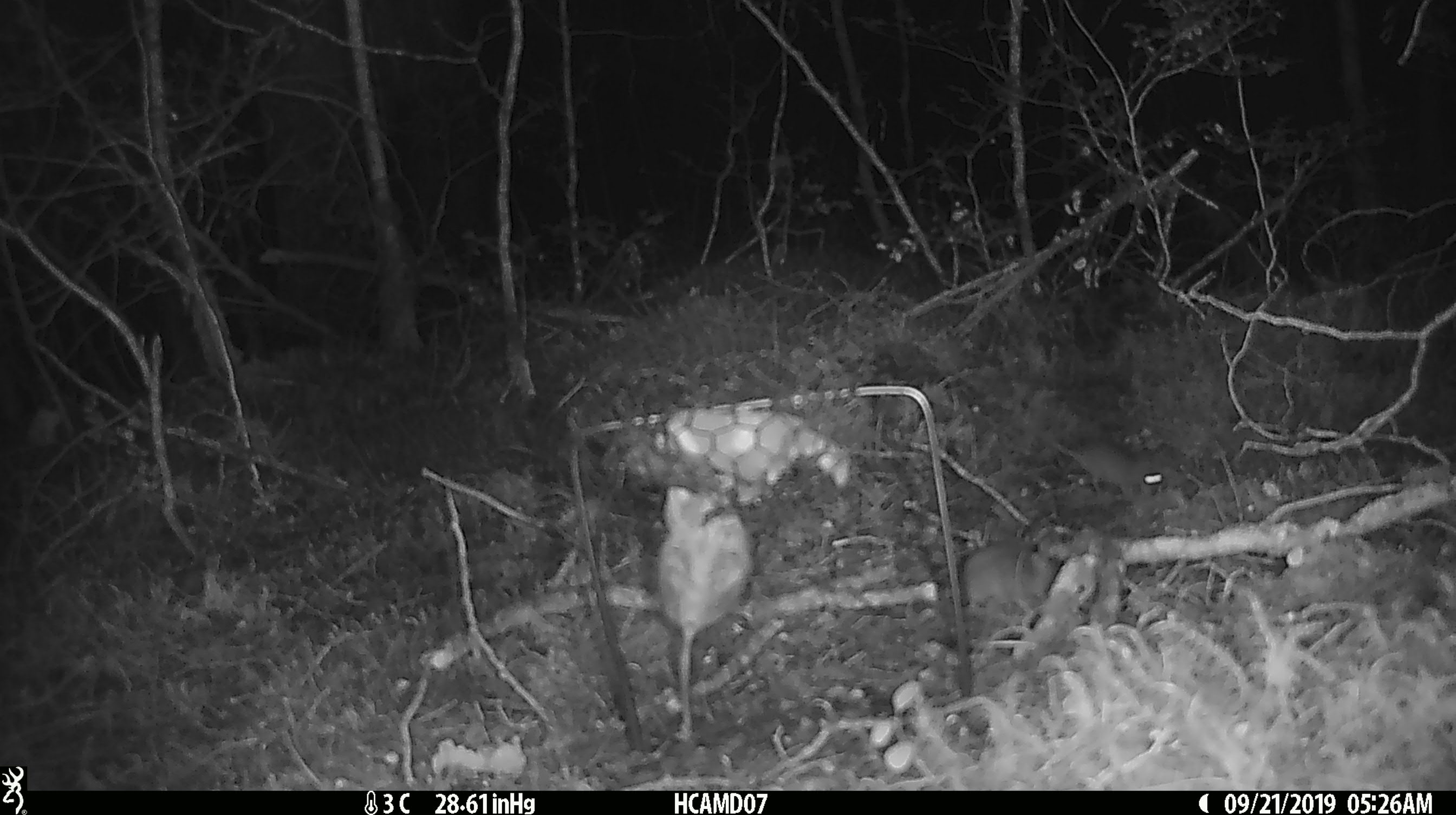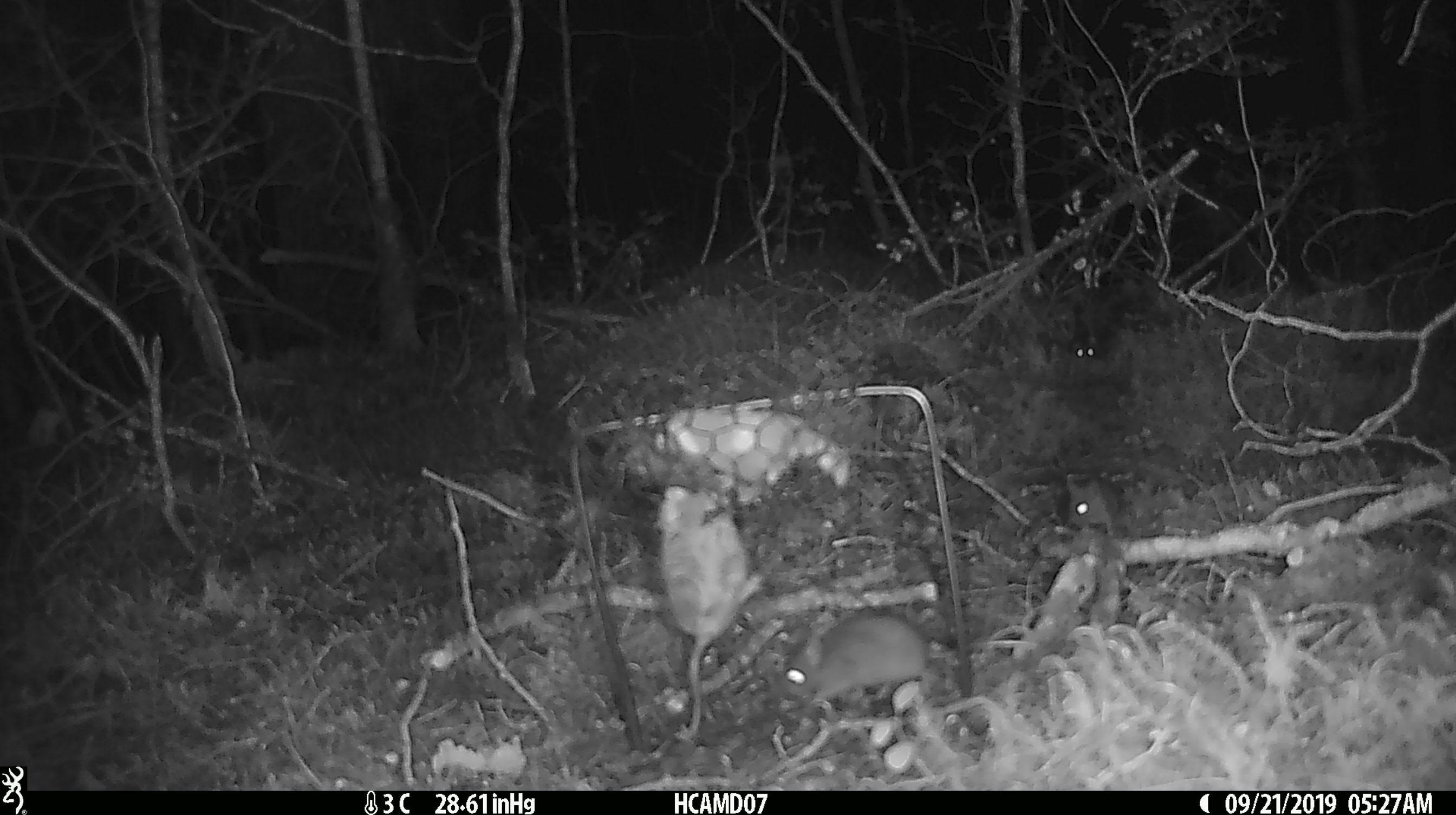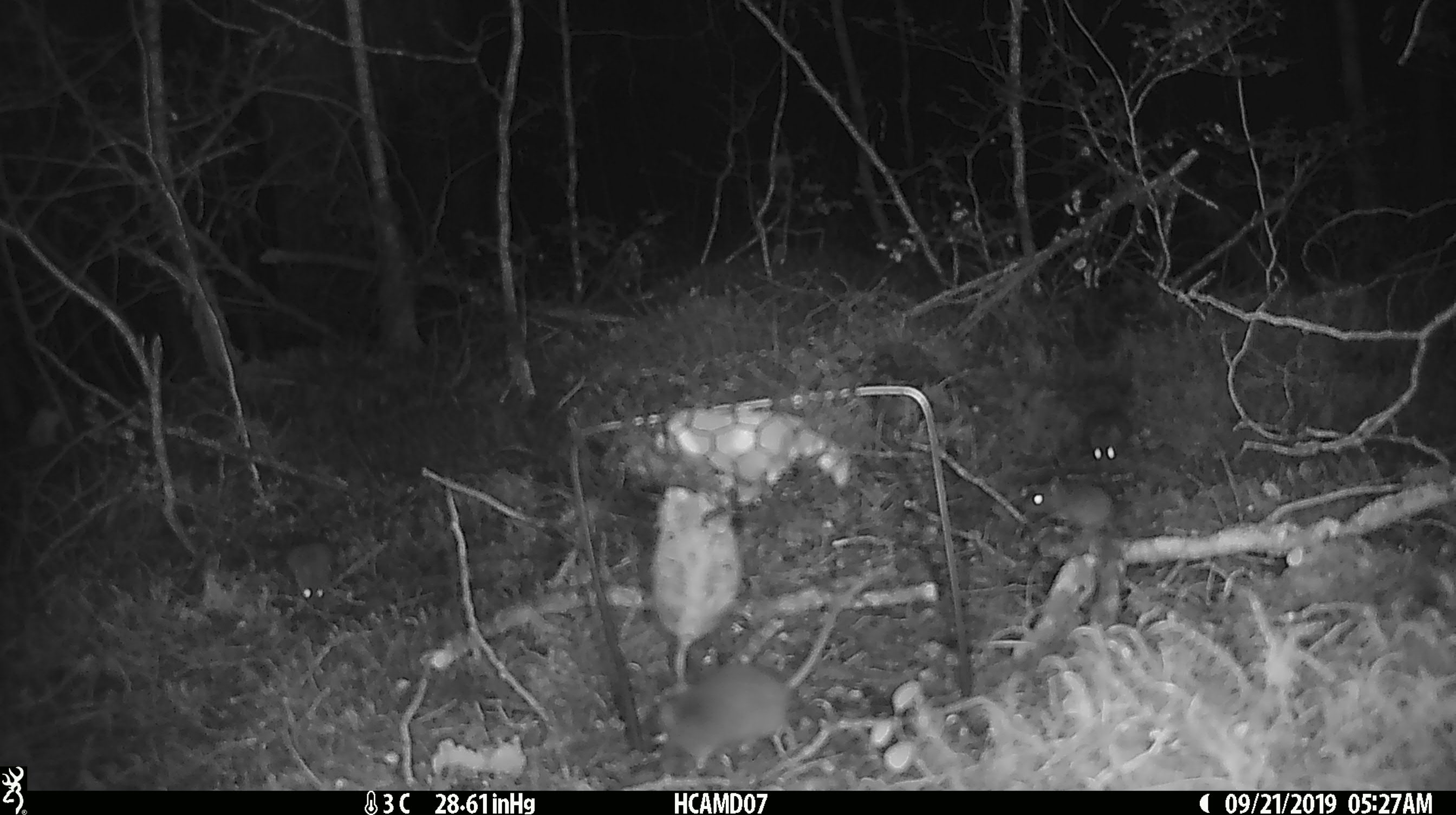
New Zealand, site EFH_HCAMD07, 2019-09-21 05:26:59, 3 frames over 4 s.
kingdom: Animalia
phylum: Chordata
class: Mammalia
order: Rodentia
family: Muridae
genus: Mus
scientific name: Mus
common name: mouse